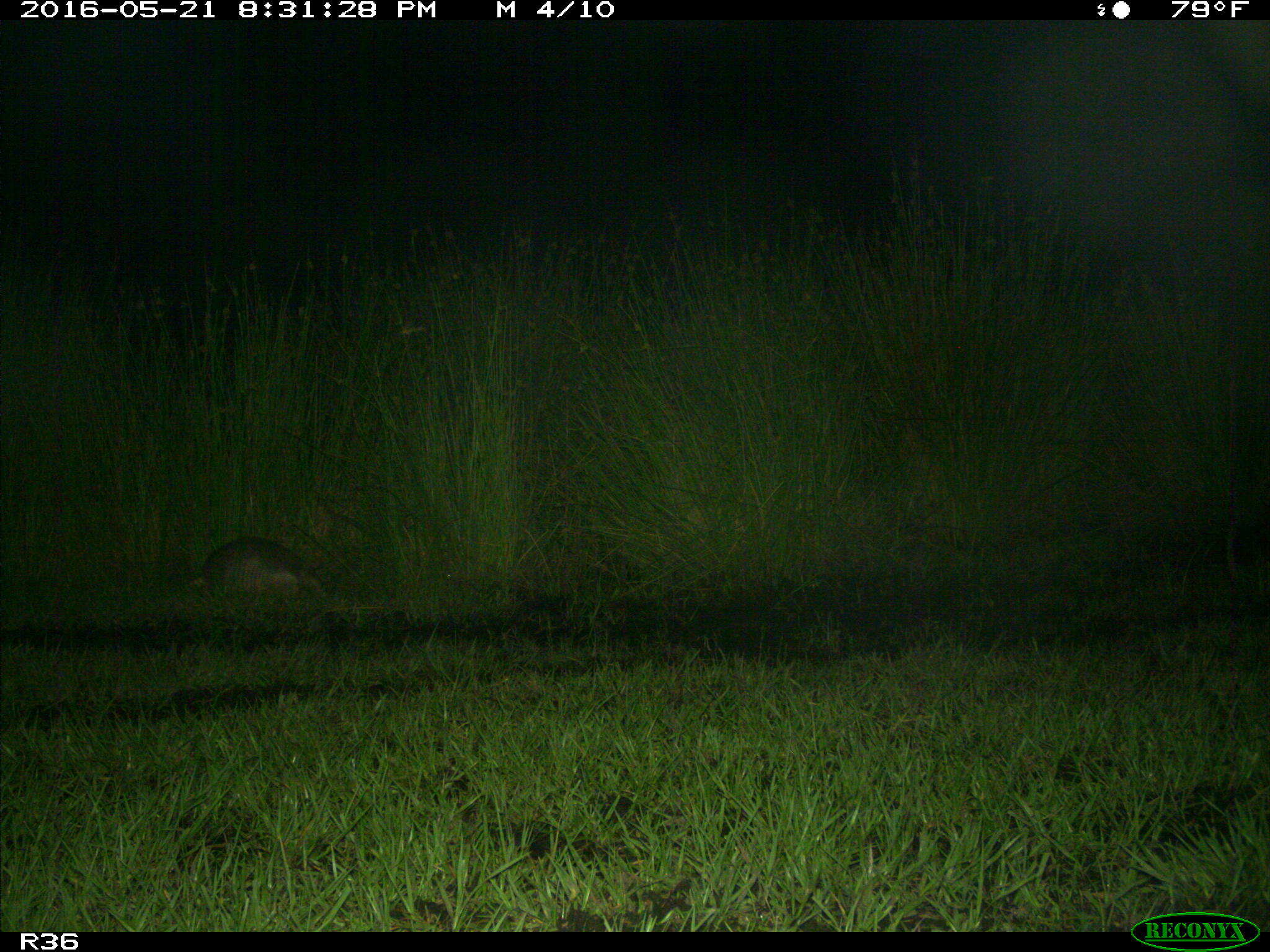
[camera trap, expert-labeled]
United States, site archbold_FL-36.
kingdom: Animalia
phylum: Chordata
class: Mammalia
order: Cingulata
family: Dasypodidae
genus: Dasypus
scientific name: Dasypus novemcinctus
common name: nine-banded armadillo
Dasypus novemcinctus (nine-banded armadillo).